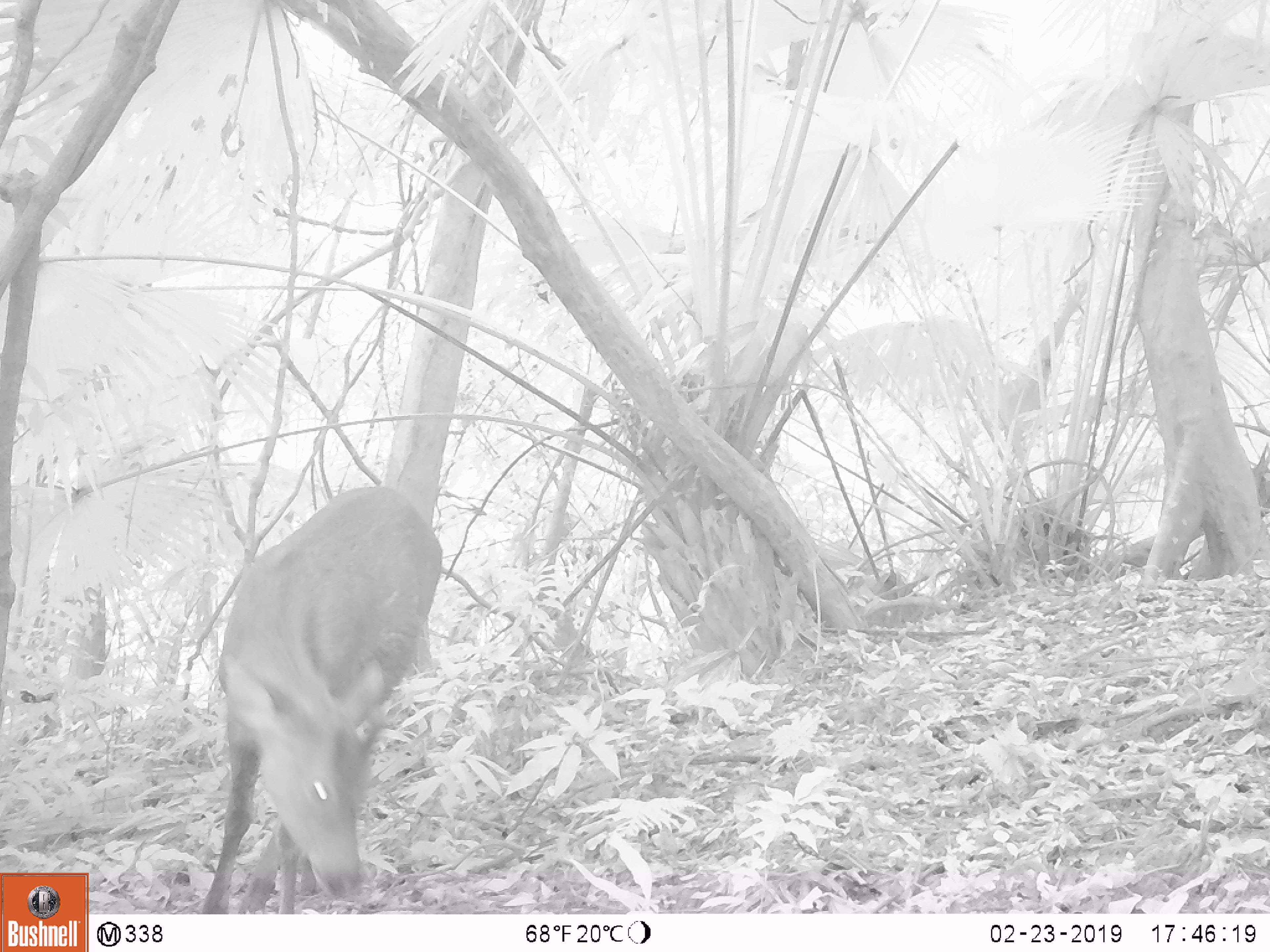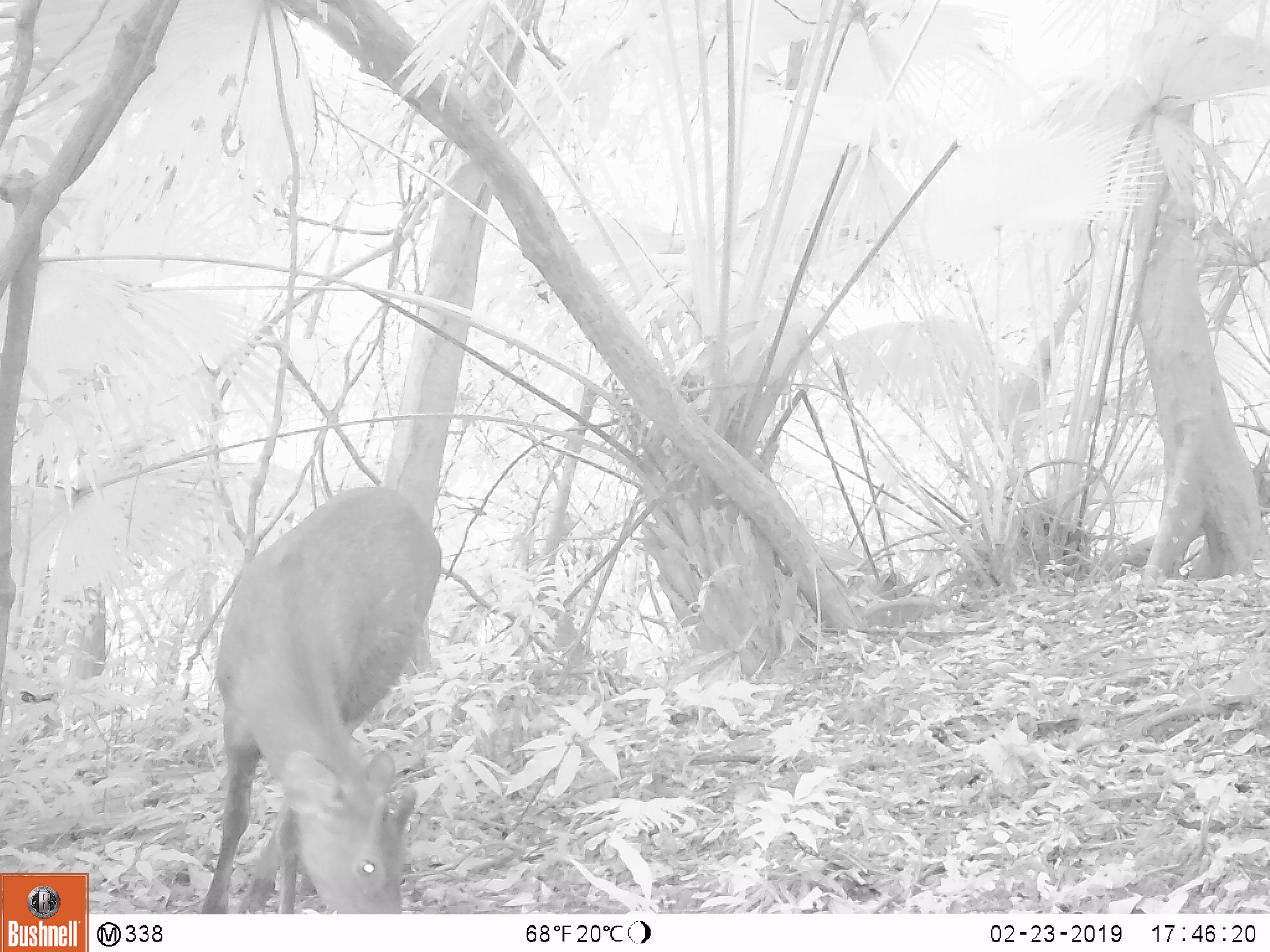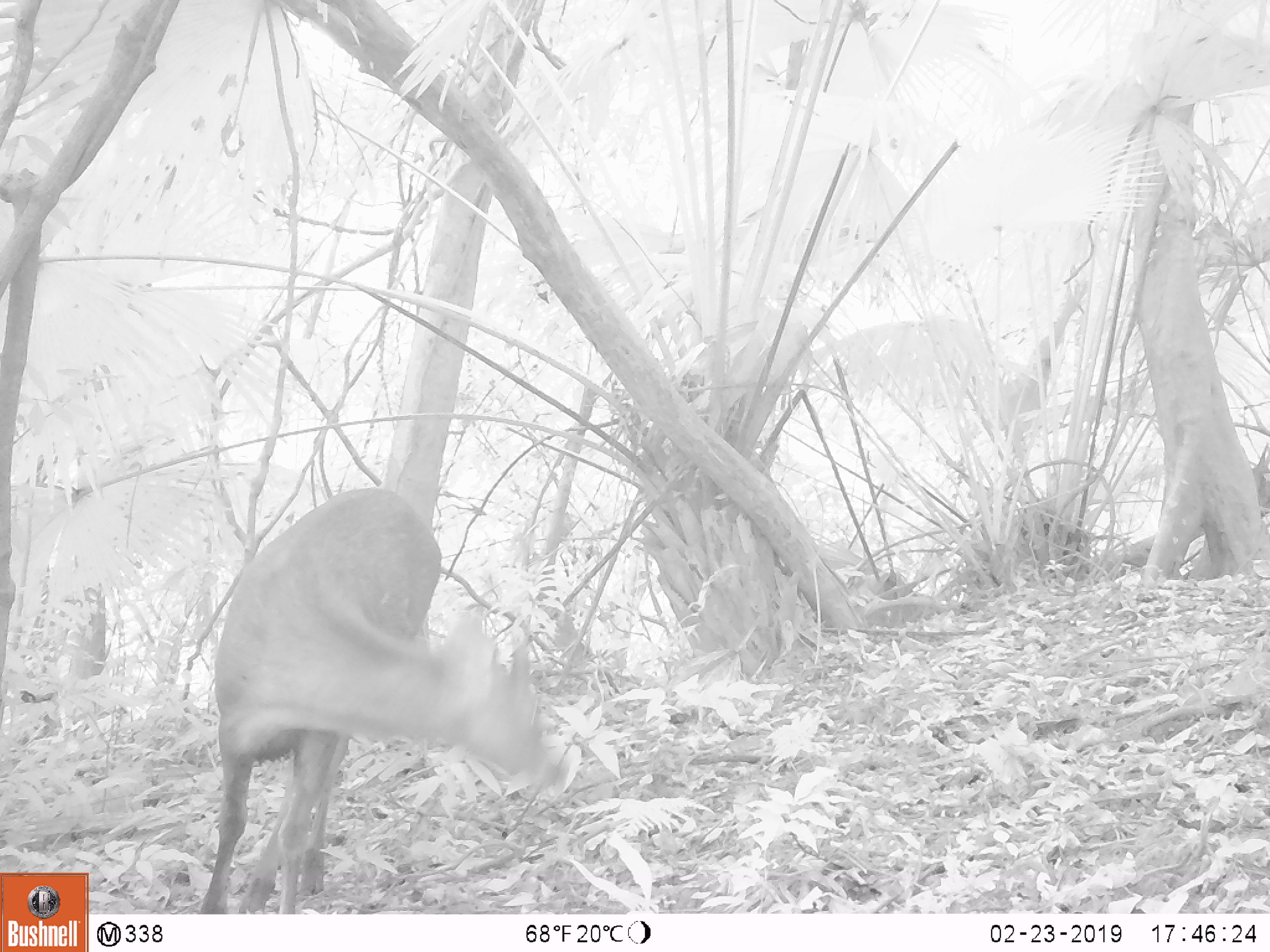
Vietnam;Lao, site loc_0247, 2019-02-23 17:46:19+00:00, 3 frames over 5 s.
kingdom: Animalia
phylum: Chordata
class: Mammalia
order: Artiodactyla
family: Cervidae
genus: Rusa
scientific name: Rusa unicolor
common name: sambar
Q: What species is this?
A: Sambar (Rusa unicolor).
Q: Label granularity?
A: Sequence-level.